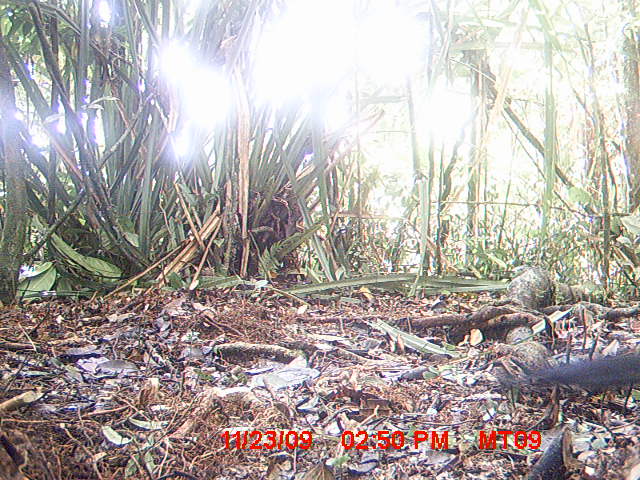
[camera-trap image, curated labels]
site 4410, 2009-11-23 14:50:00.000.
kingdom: Animalia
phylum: Chordata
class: Aves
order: Cuculiformes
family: Cuculidae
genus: Coua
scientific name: Coua serriana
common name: red-breasted coua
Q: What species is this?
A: Coua serriana (red-breasted coua).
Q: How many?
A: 1.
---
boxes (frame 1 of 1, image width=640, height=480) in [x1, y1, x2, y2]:
coua serriana: [505, 349, 640, 388]